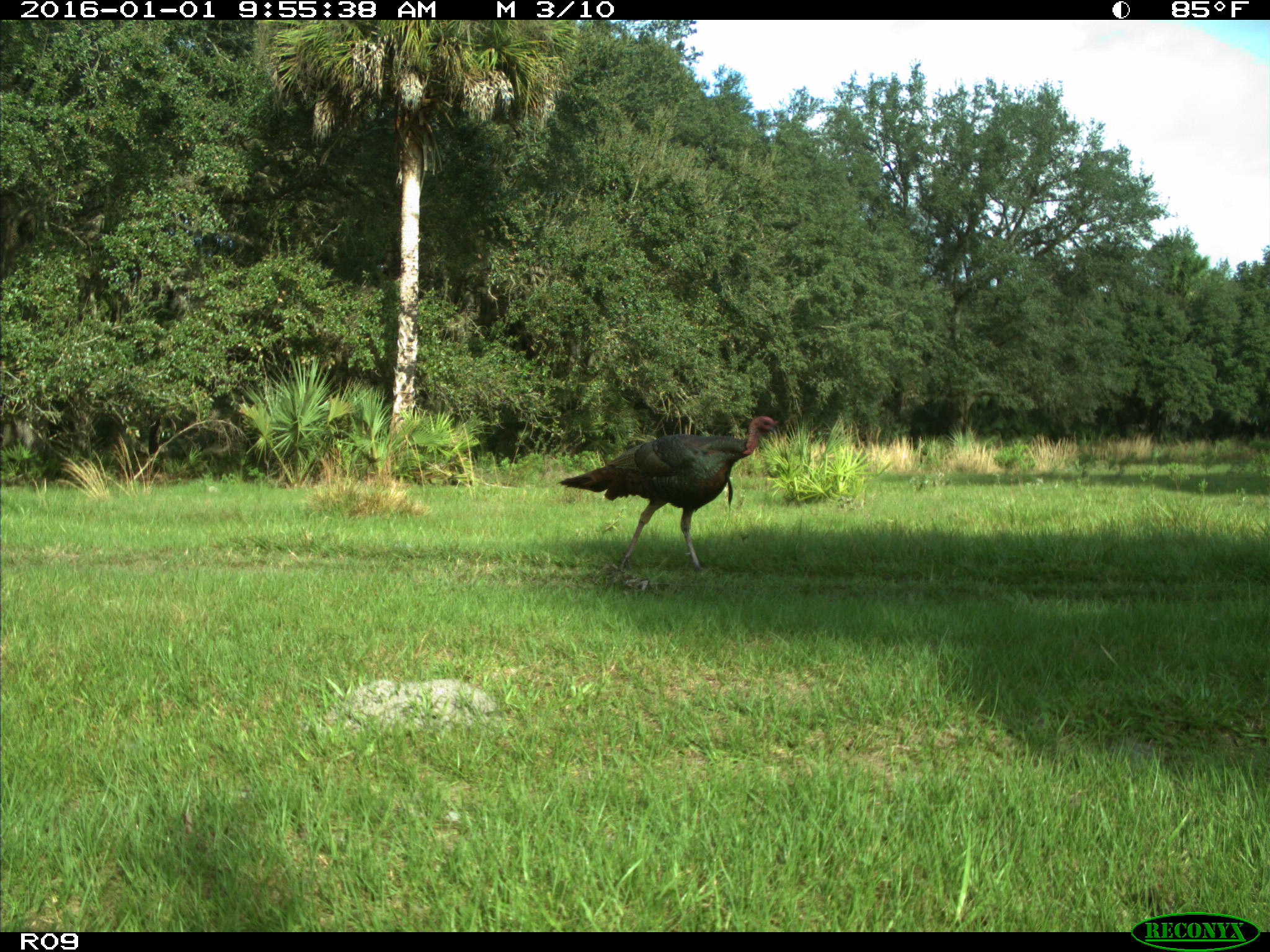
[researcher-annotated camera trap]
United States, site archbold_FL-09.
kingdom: Animalia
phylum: Chordata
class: Aves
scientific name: Aves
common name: birds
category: unidentified bird